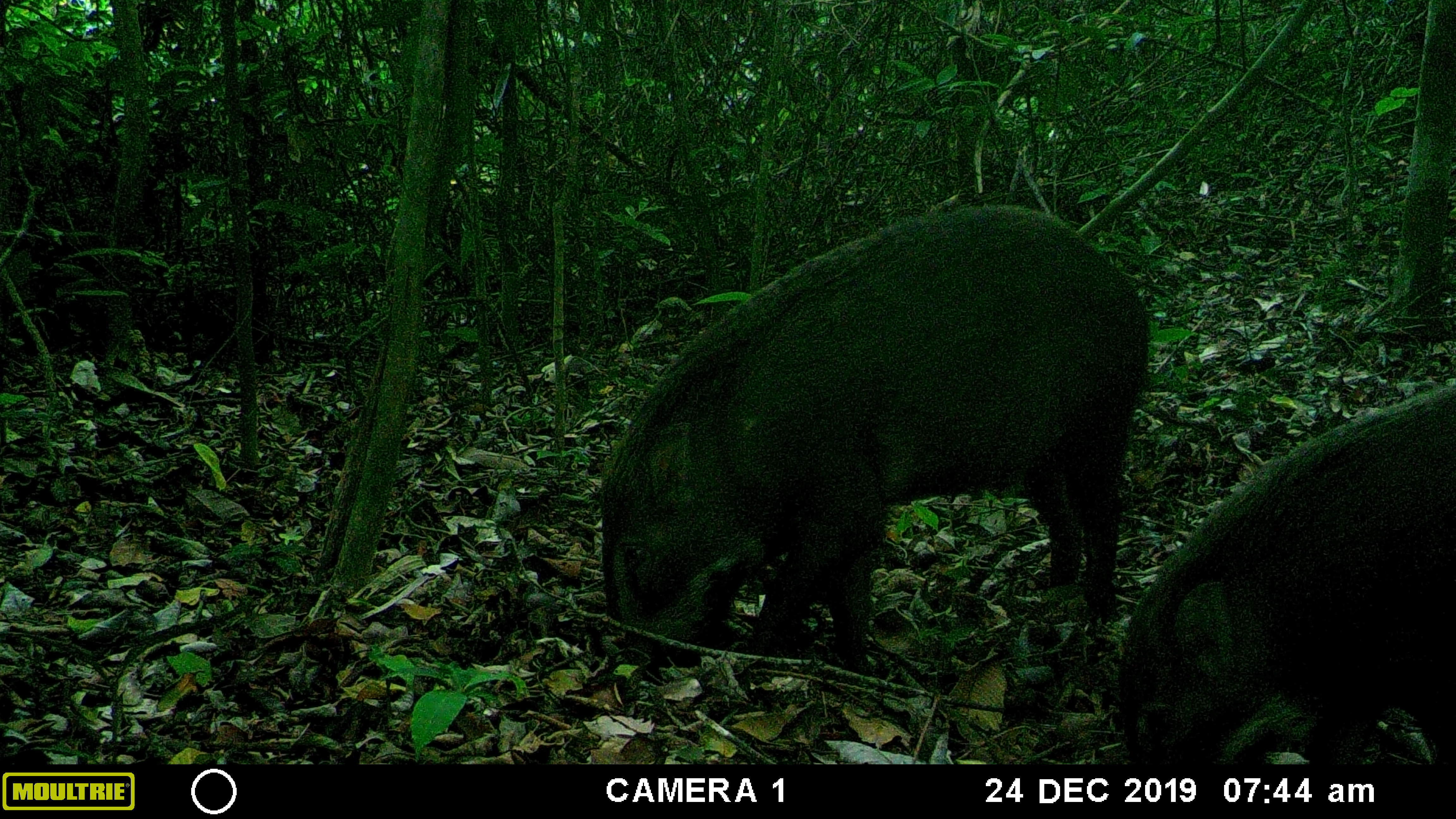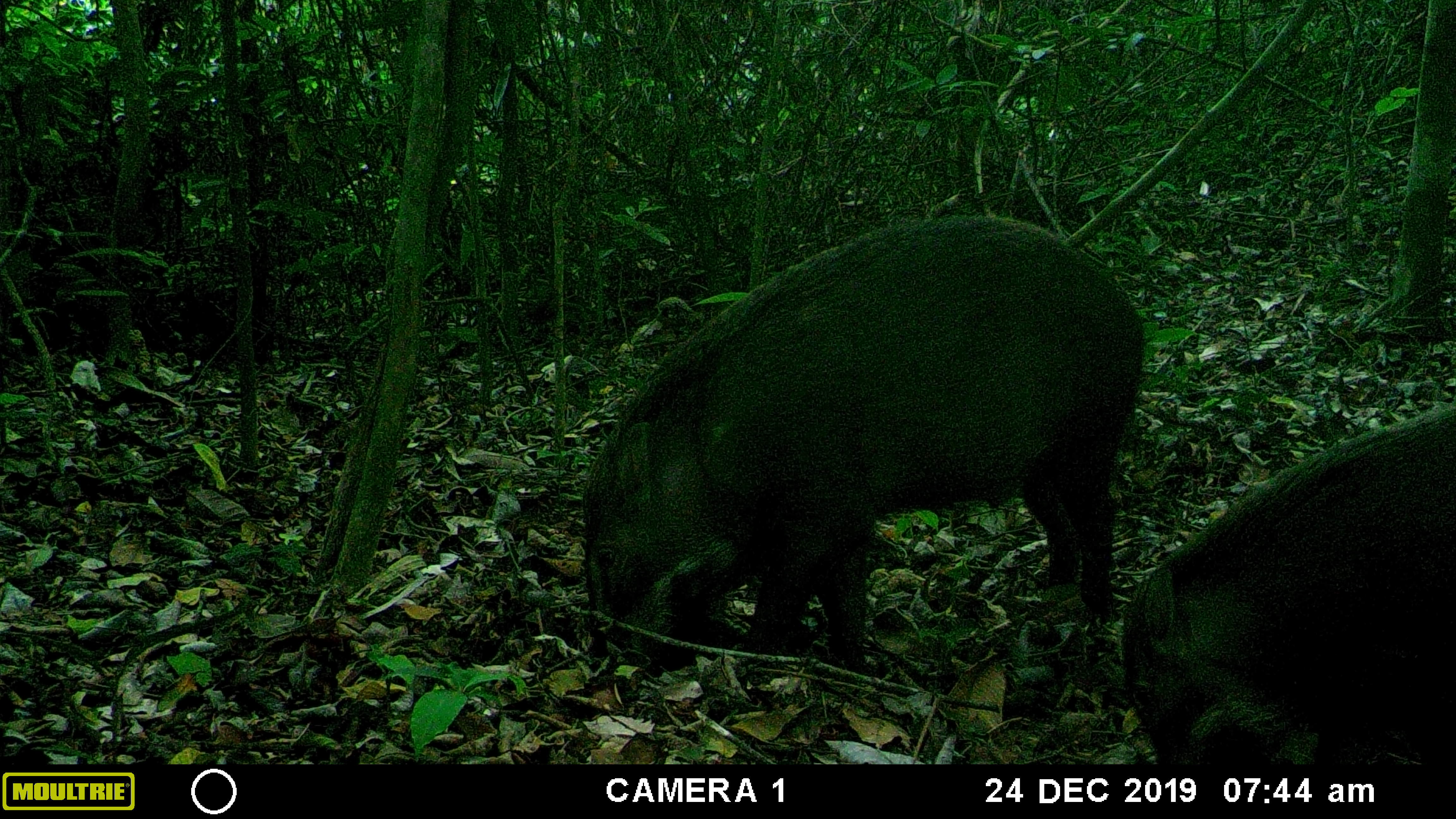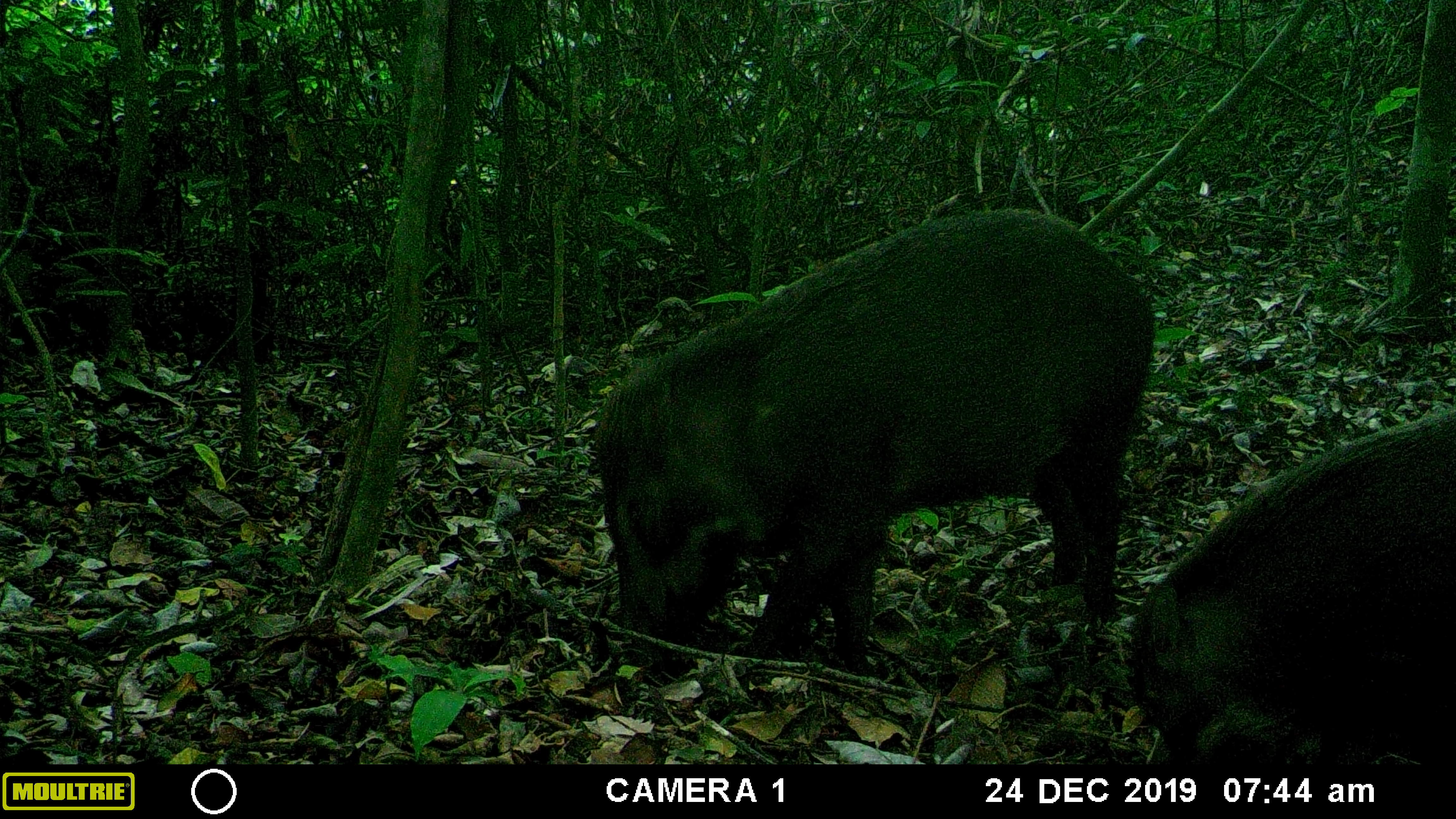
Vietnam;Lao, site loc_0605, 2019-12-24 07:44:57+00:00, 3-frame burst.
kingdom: Animalia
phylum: Chordata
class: Mammalia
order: Artiodactyla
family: Suidae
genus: Sus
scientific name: Sus scrofa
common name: eurasian wild pig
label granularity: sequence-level